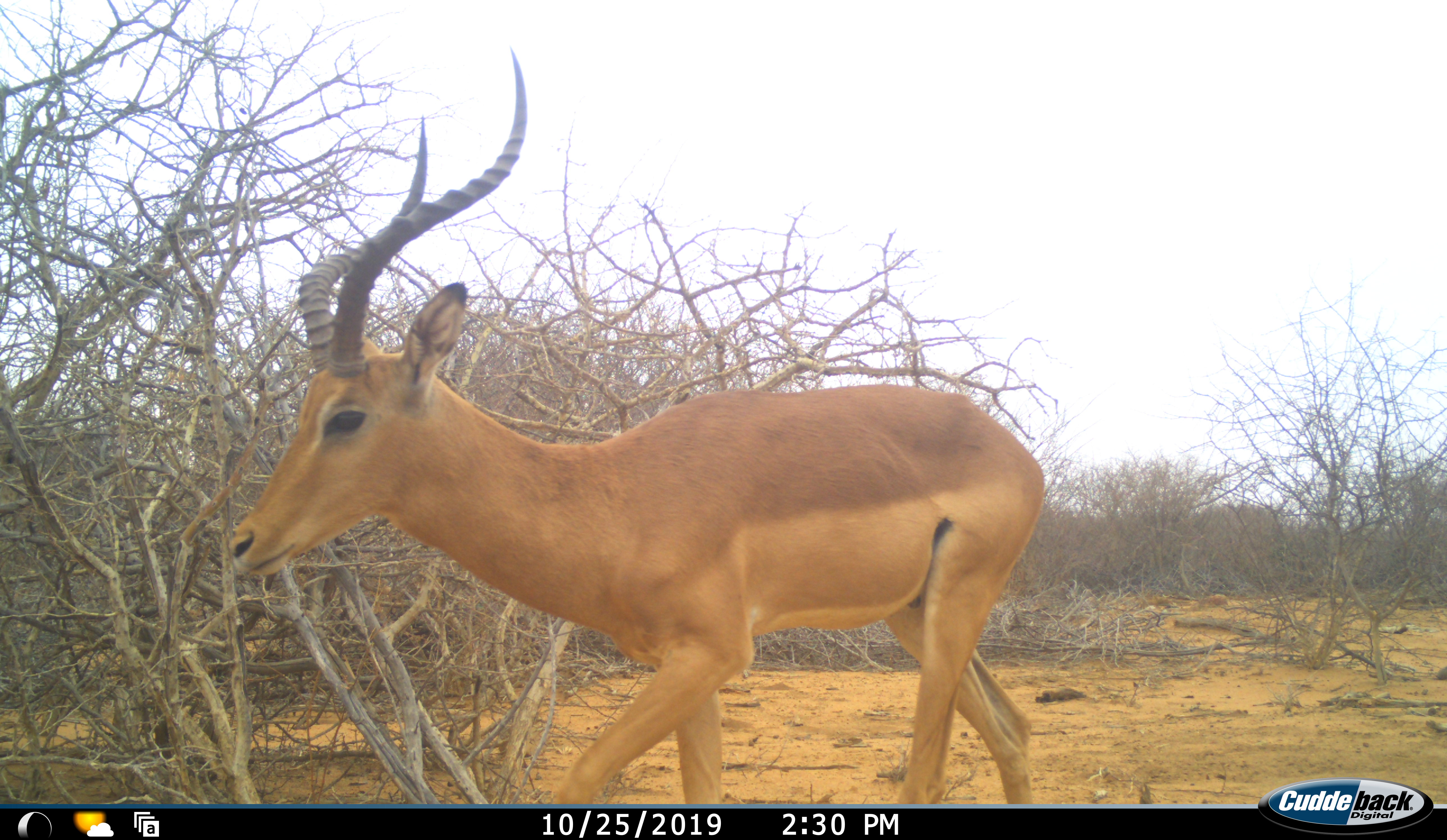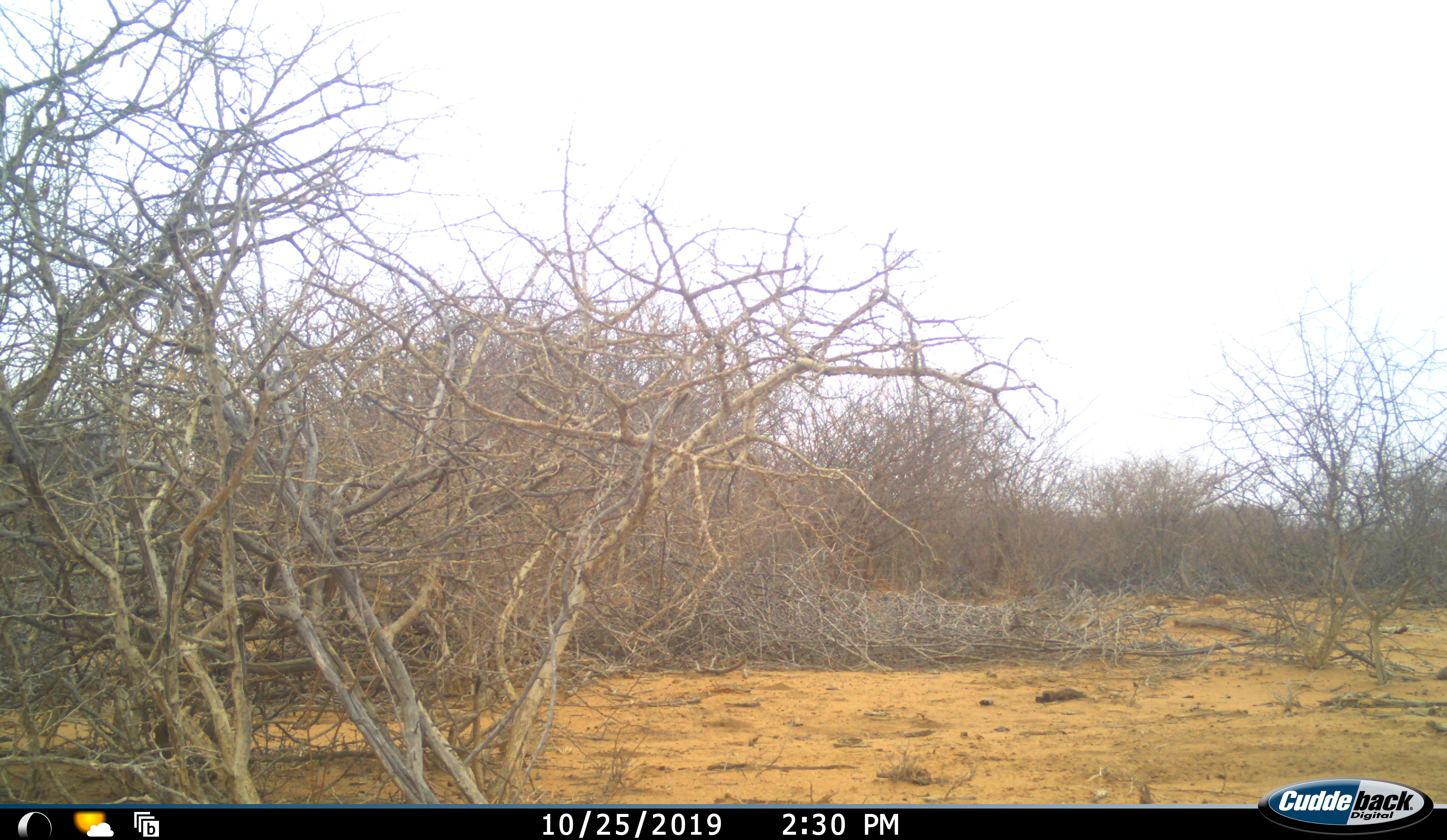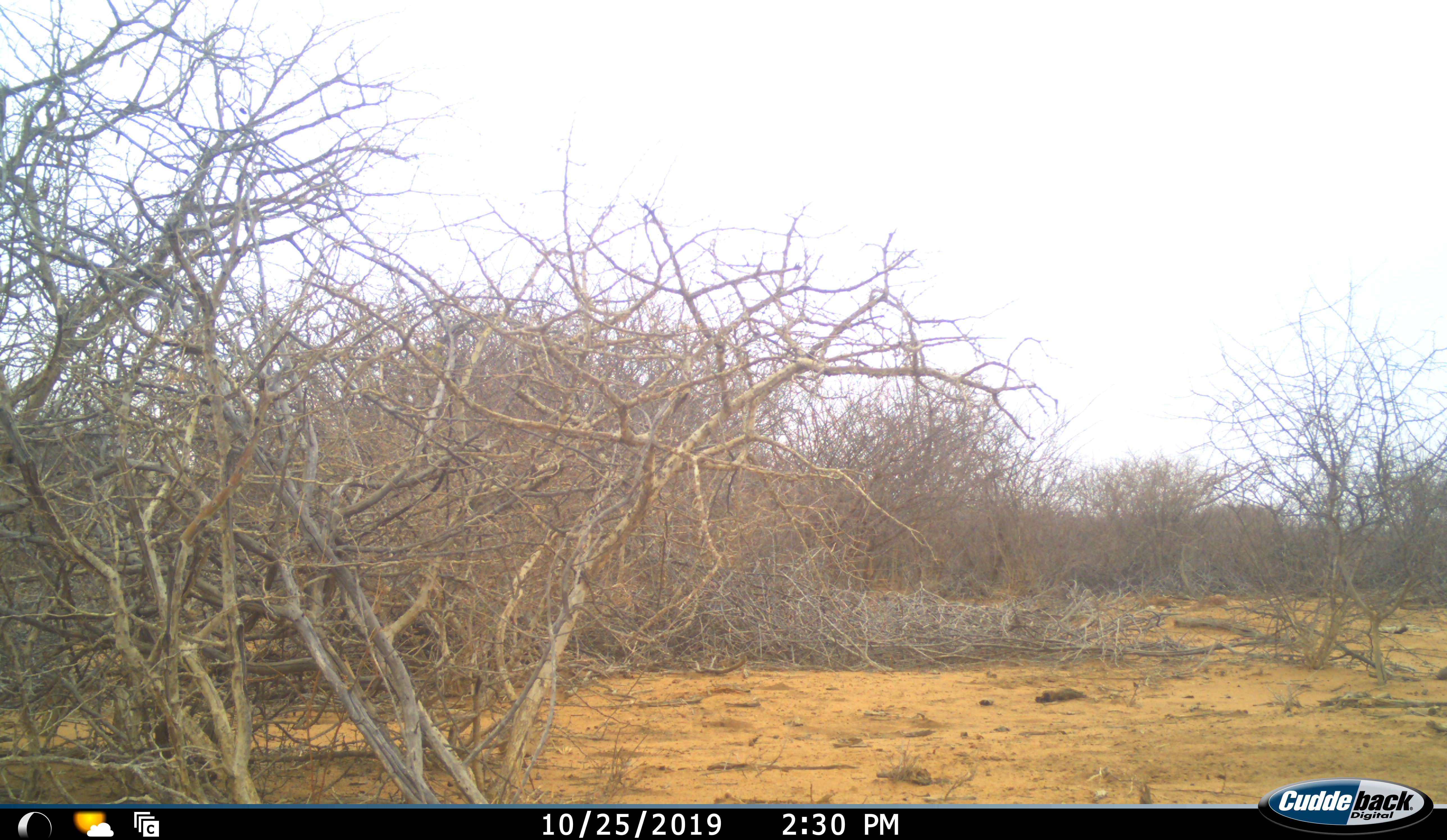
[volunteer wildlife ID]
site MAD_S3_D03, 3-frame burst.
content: unidentified animal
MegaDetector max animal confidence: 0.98